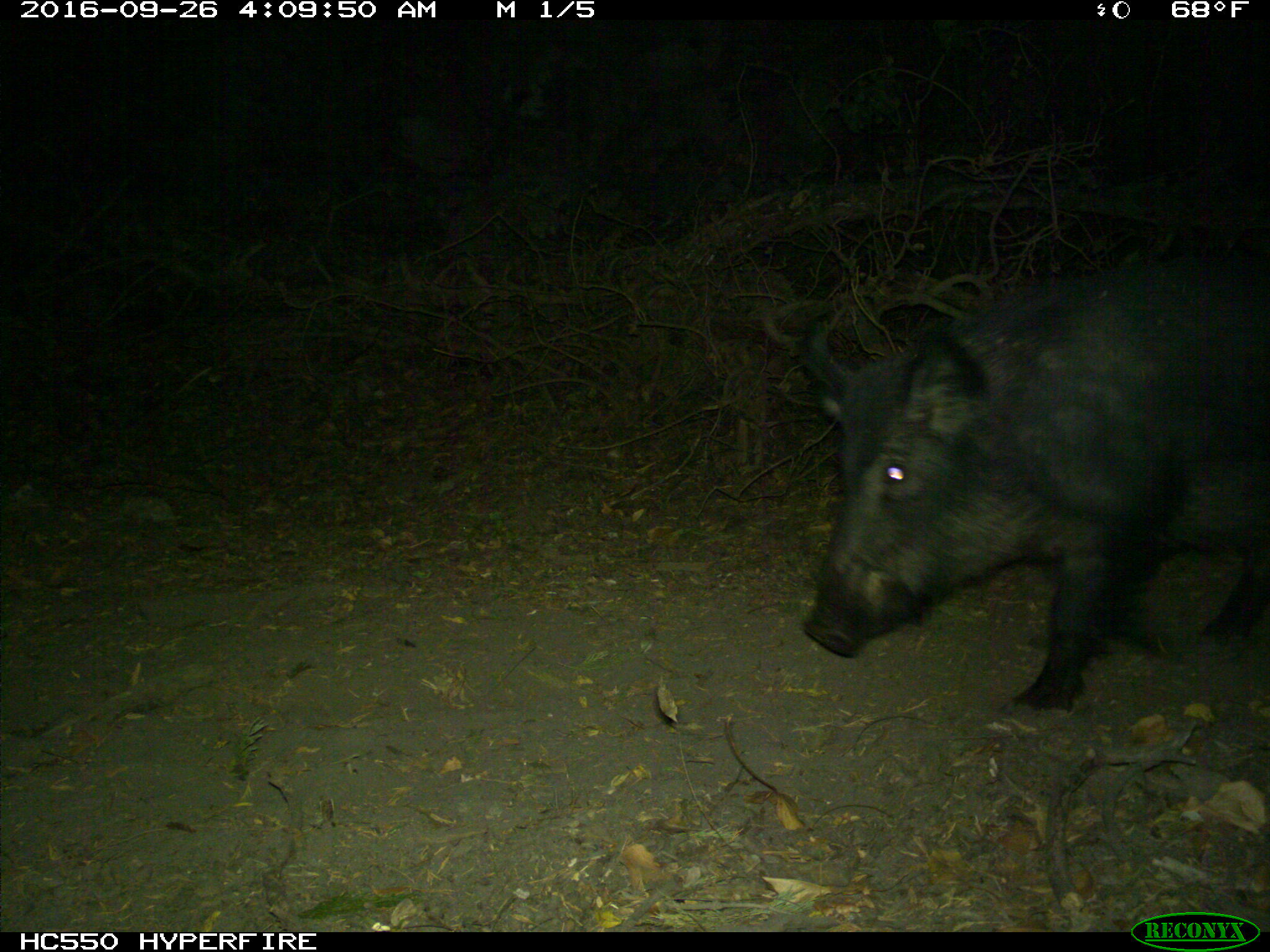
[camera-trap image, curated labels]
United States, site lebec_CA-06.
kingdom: Animalia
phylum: Chordata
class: Mammalia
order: Artiodactyla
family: Suidae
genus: Sus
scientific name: Sus scrofa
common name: wild boar